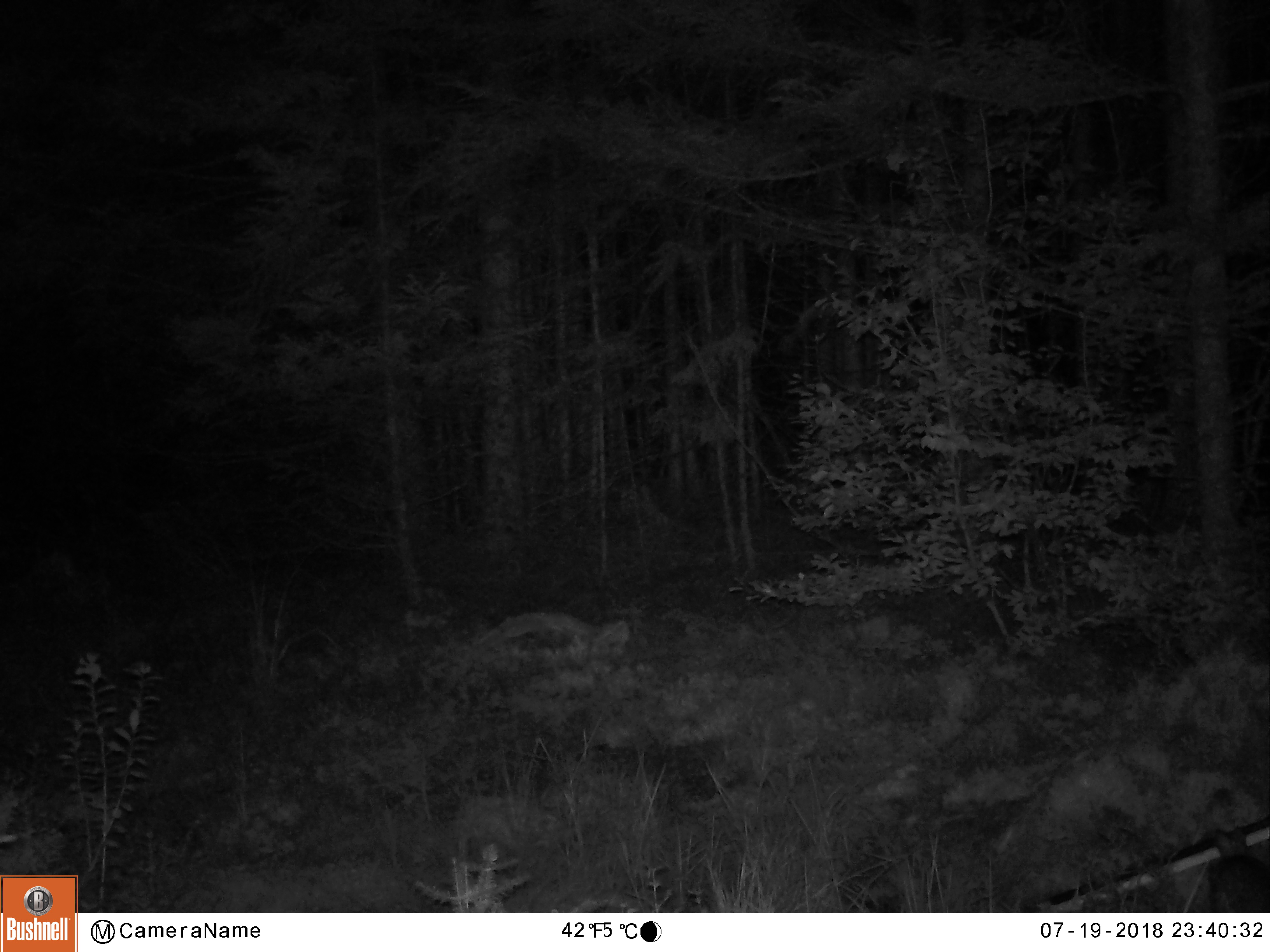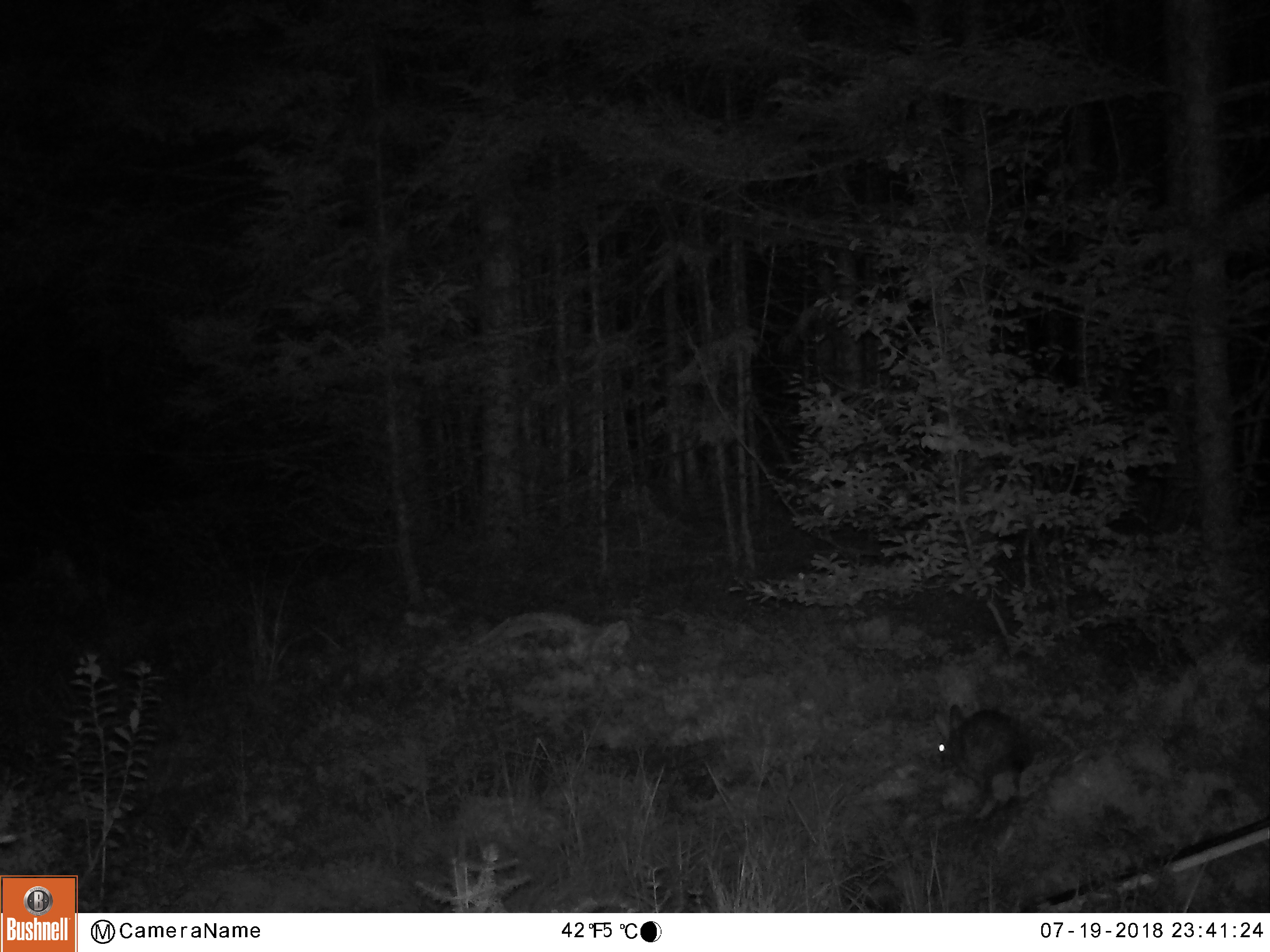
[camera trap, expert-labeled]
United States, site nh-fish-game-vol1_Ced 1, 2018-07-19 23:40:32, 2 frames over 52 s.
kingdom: Animalia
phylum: Chordata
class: Mammalia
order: Lagomorpha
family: Leporidae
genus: Lepus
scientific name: Lepus americanus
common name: snowshoe hare